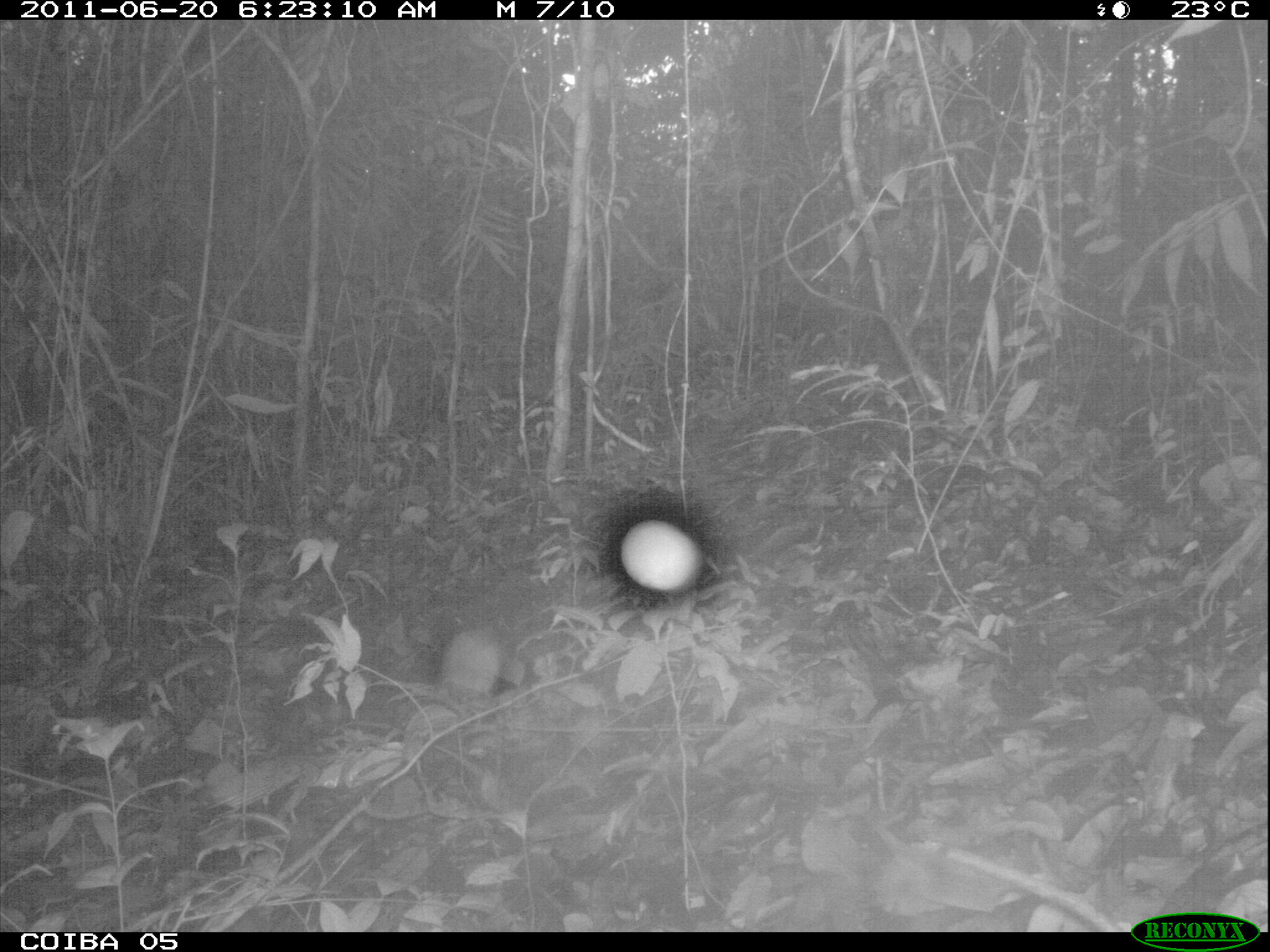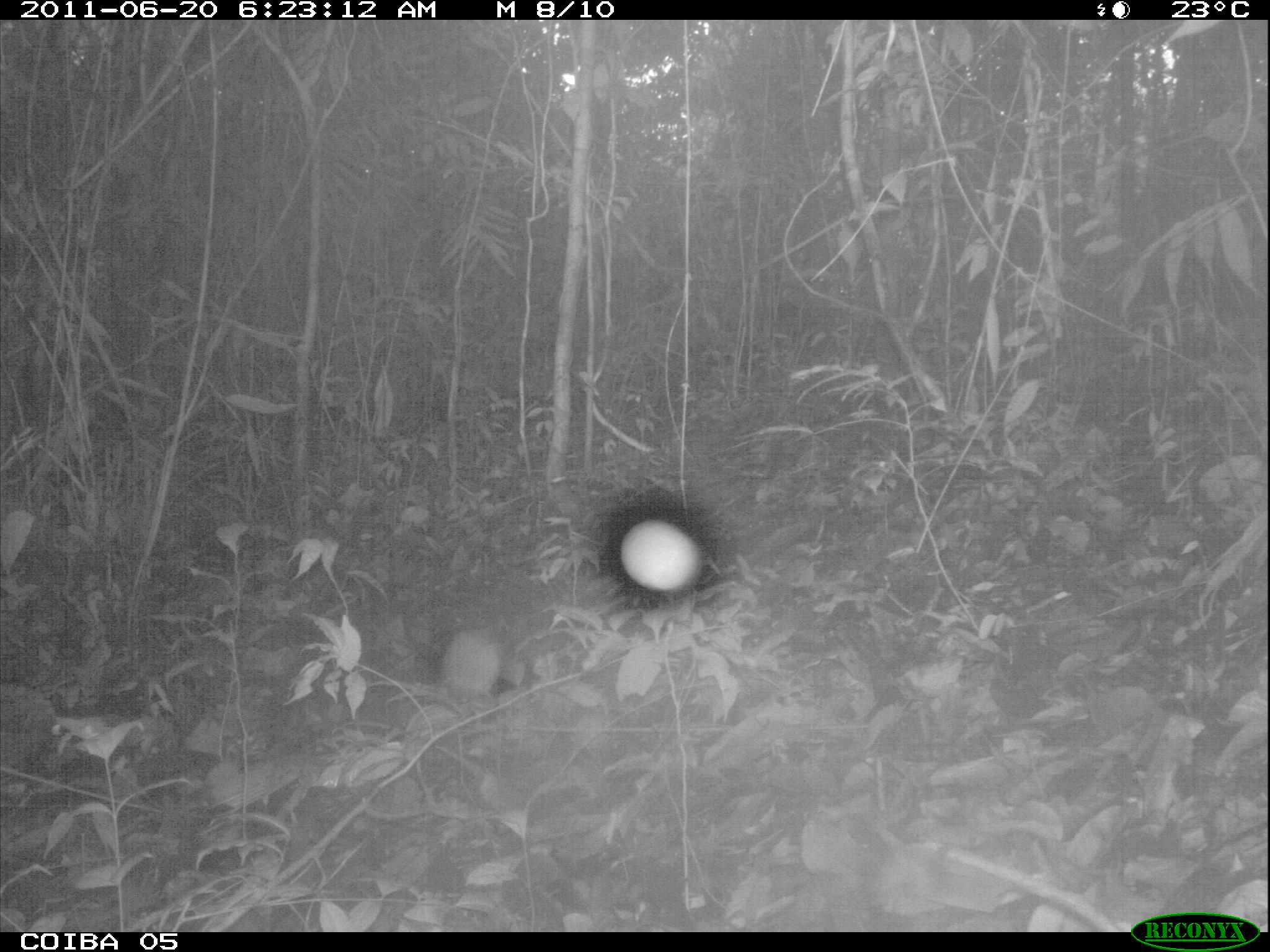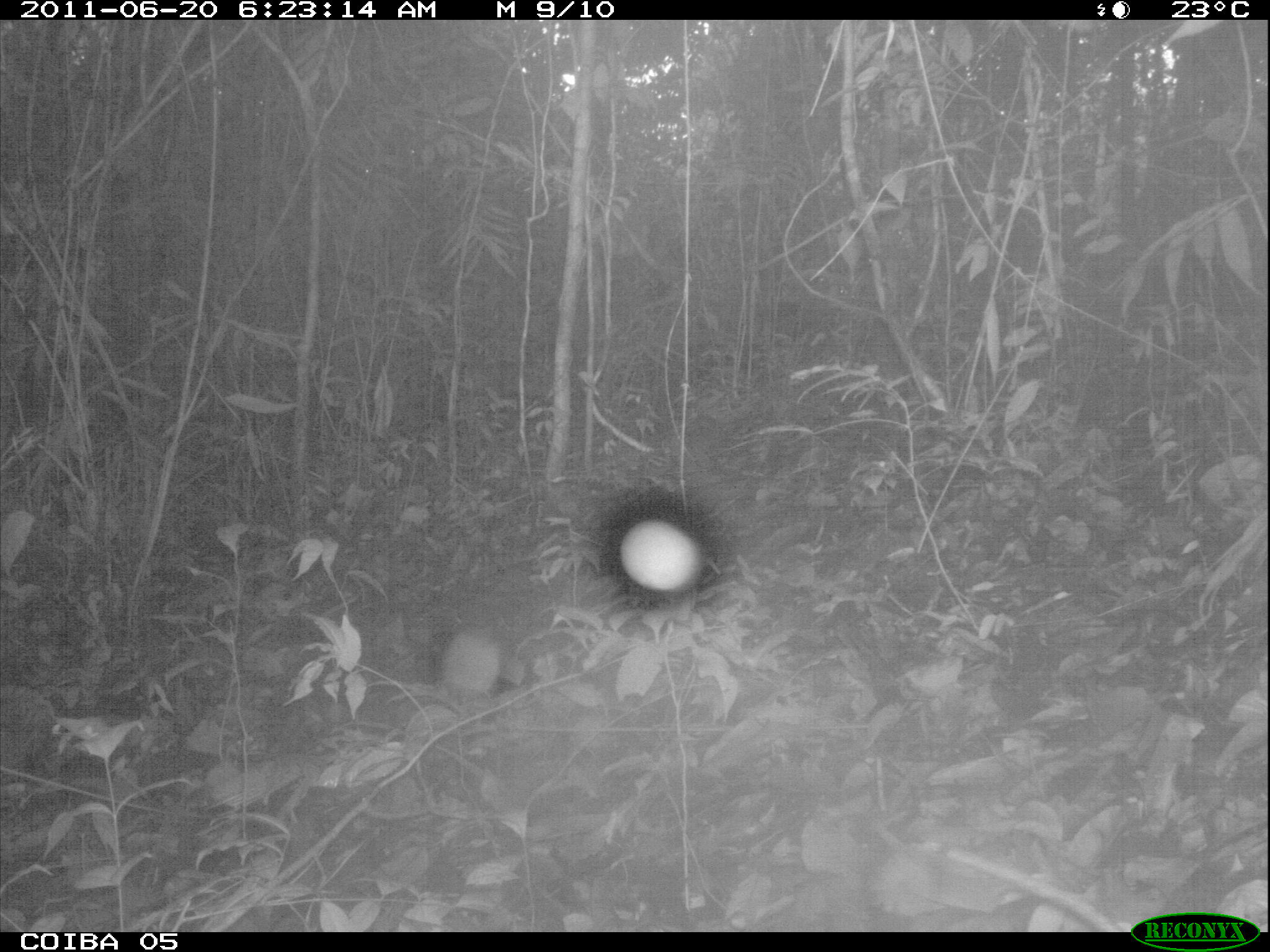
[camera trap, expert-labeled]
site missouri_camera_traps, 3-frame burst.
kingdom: Animalia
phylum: Chordata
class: Mammalia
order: Rodentia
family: Dasyproctidae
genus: Dasyprocta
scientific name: Dasyprocta coibae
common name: coiban agouti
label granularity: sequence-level